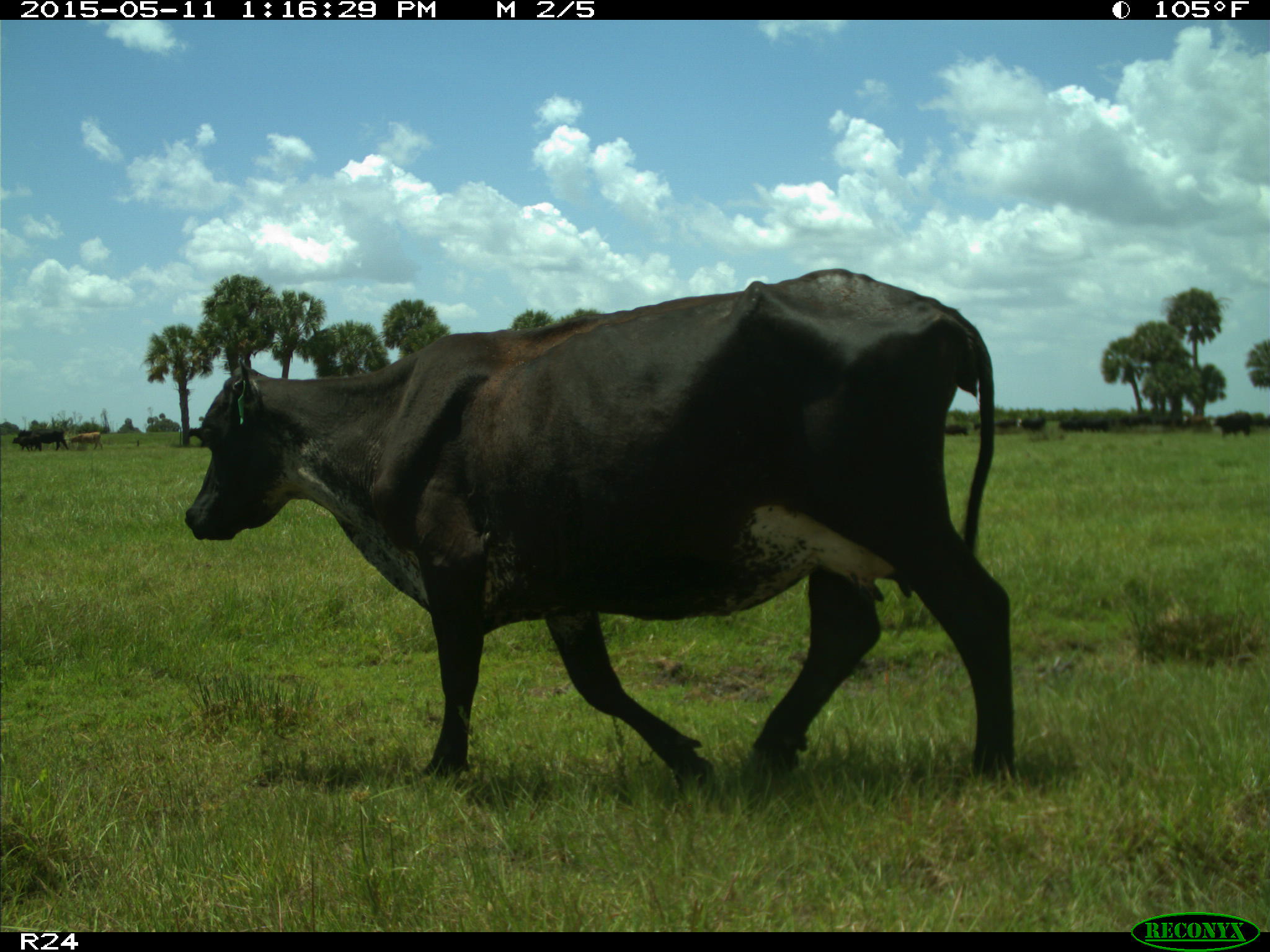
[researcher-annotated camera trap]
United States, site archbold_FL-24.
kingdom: Animalia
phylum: Chordata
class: Mammalia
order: Artiodactyla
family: Bovidae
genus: Bos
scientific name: Bos taurus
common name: domestic cow